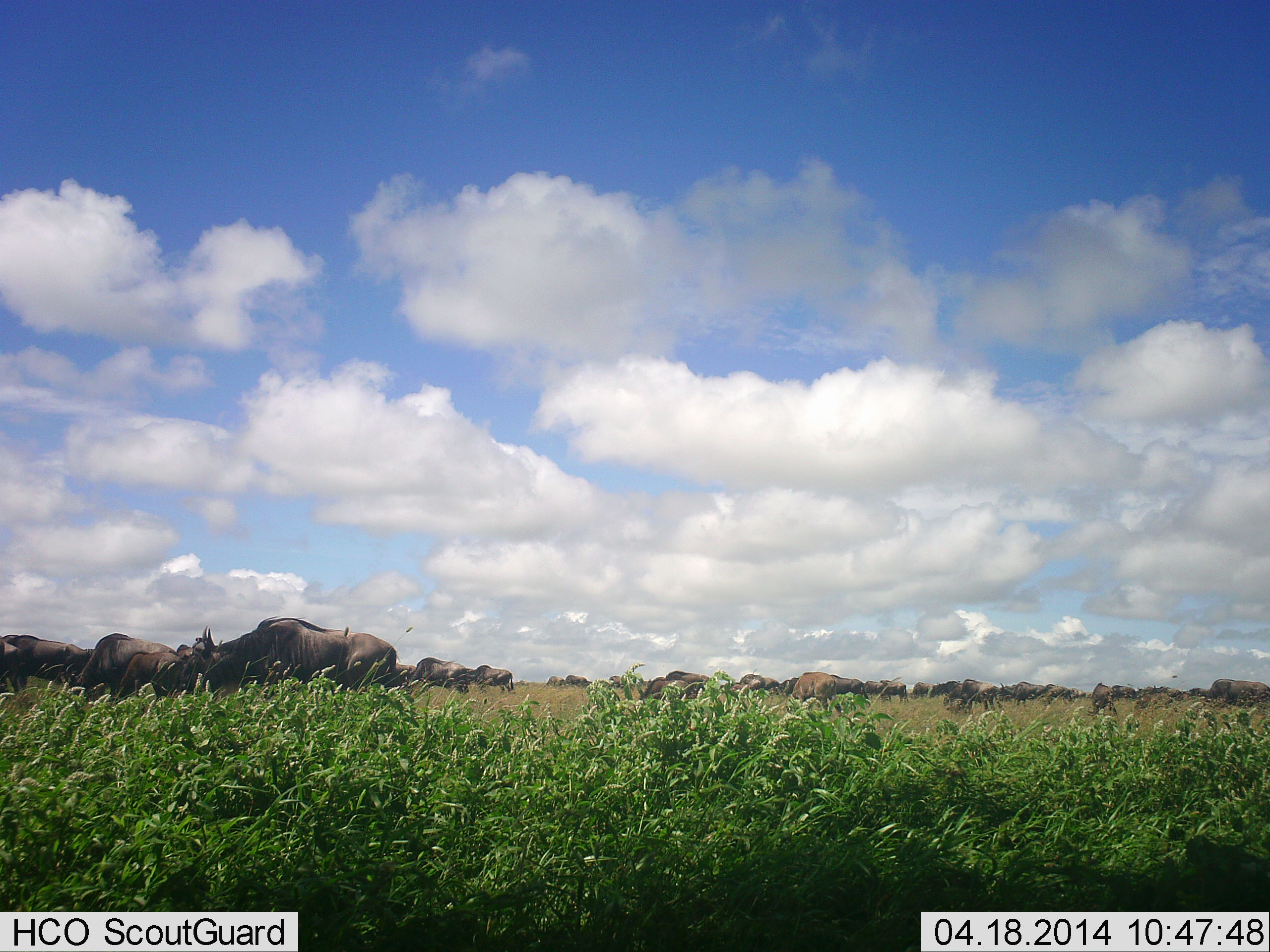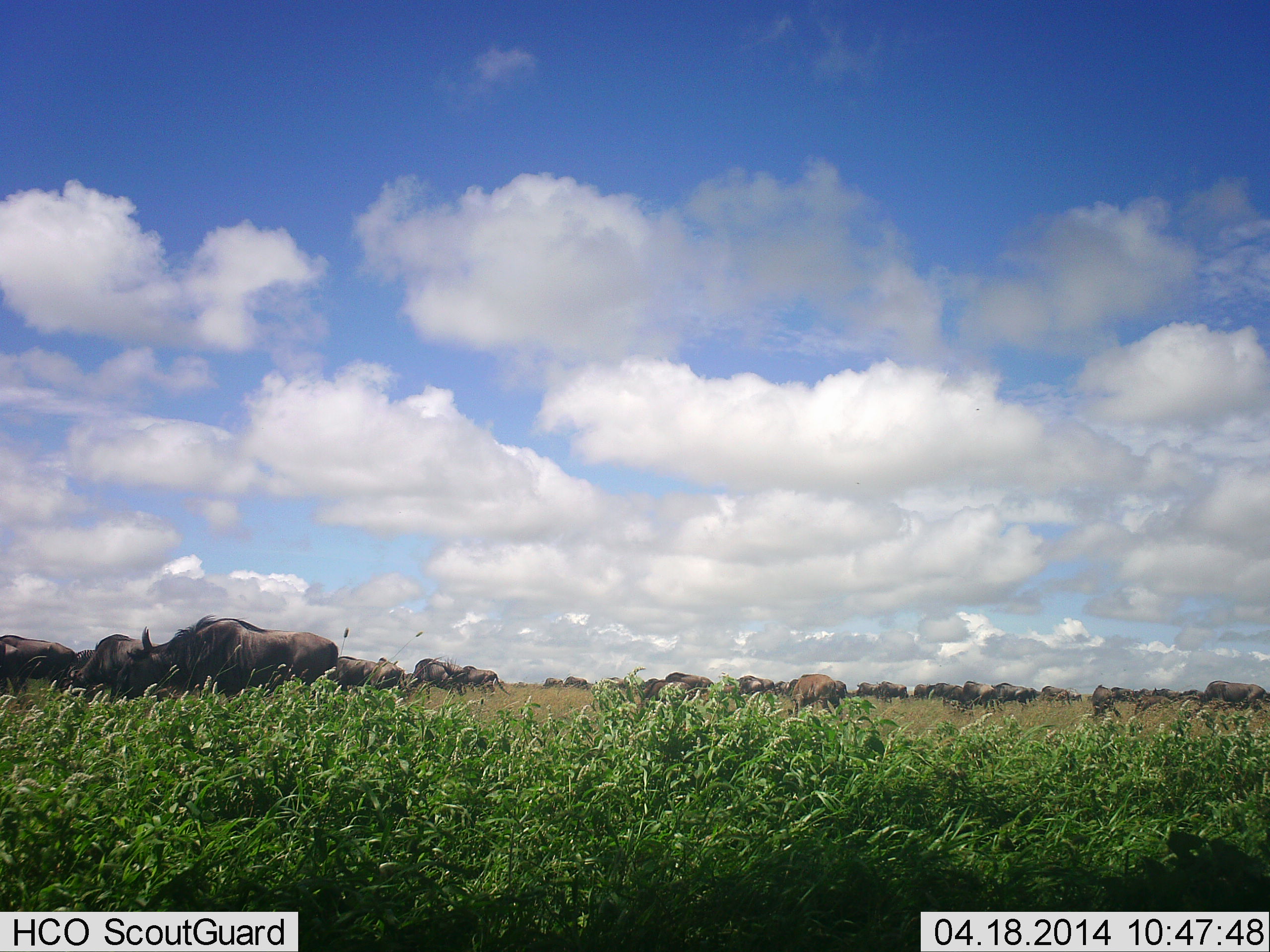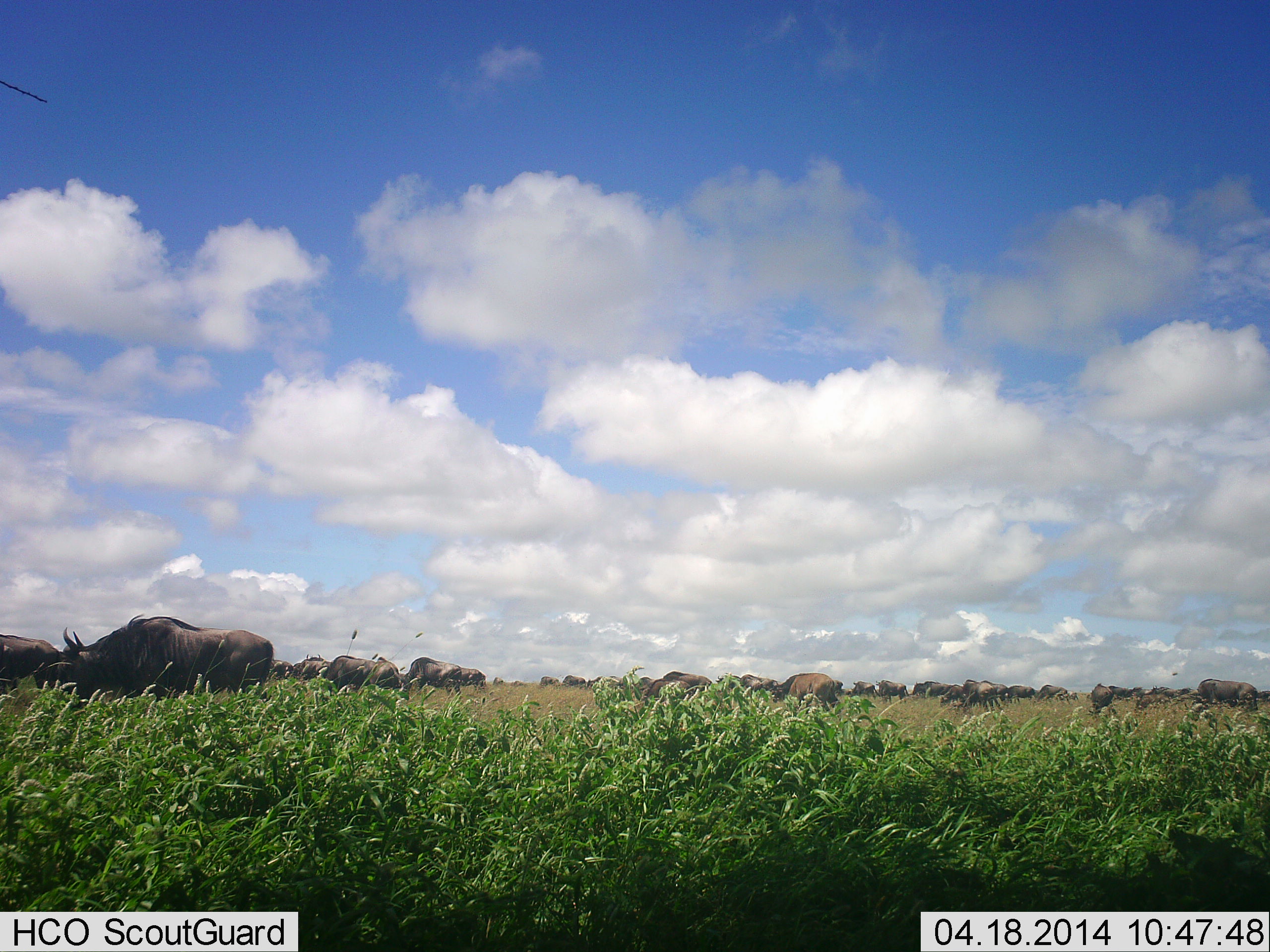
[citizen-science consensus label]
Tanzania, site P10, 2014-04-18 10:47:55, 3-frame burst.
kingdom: Animalia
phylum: Chordata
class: Mammalia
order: Artiodactyla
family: Bovidae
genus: Connochaetes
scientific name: Connochaetes taurinus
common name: blue wildebeest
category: wildebeest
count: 11-50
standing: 40%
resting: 10%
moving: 70%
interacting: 0%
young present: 0%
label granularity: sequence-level